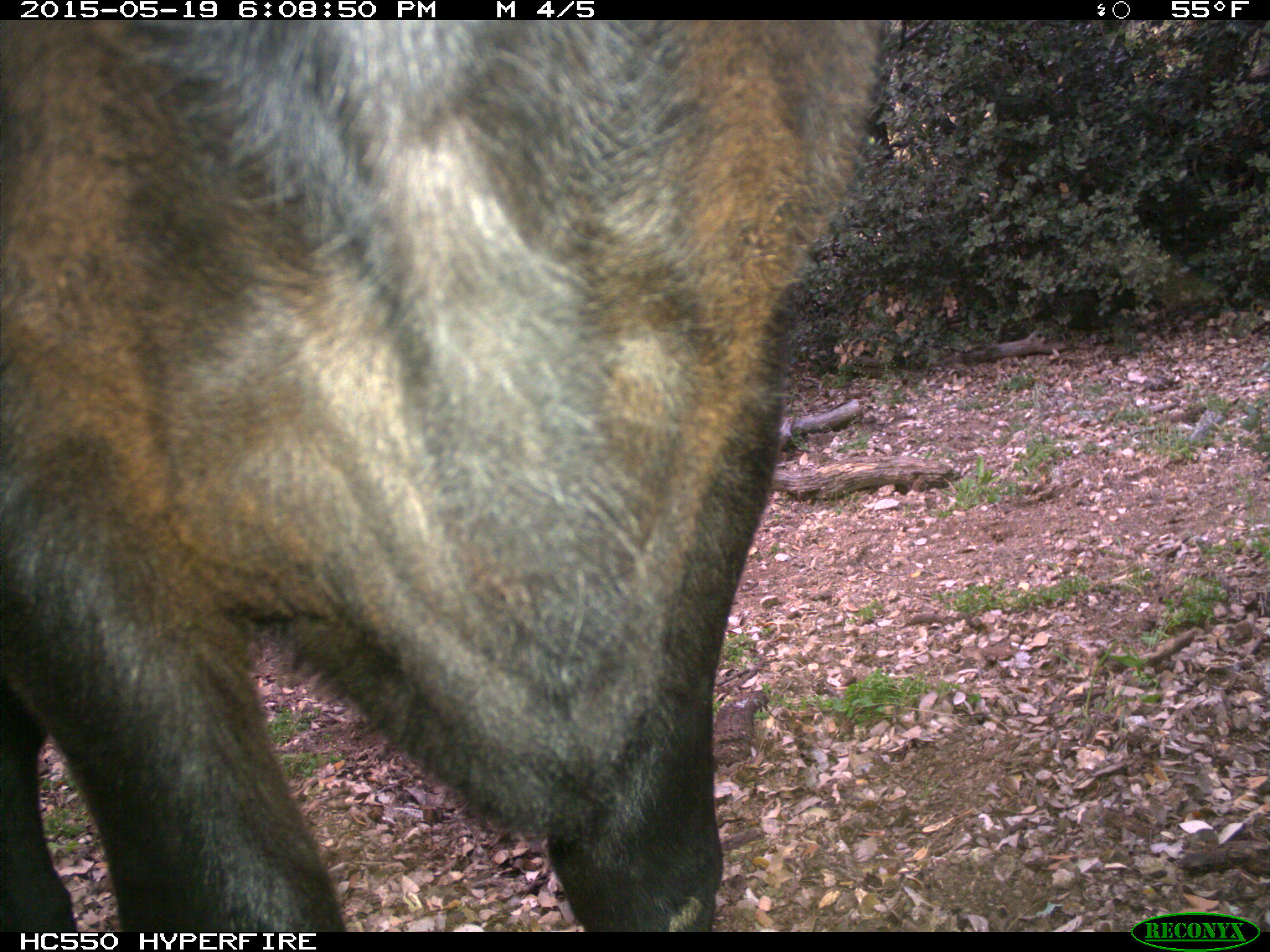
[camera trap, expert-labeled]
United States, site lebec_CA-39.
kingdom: Animalia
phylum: Chordata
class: Mammalia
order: Artiodactyla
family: Bovidae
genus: Bos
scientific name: Bos taurus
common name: domestic cow